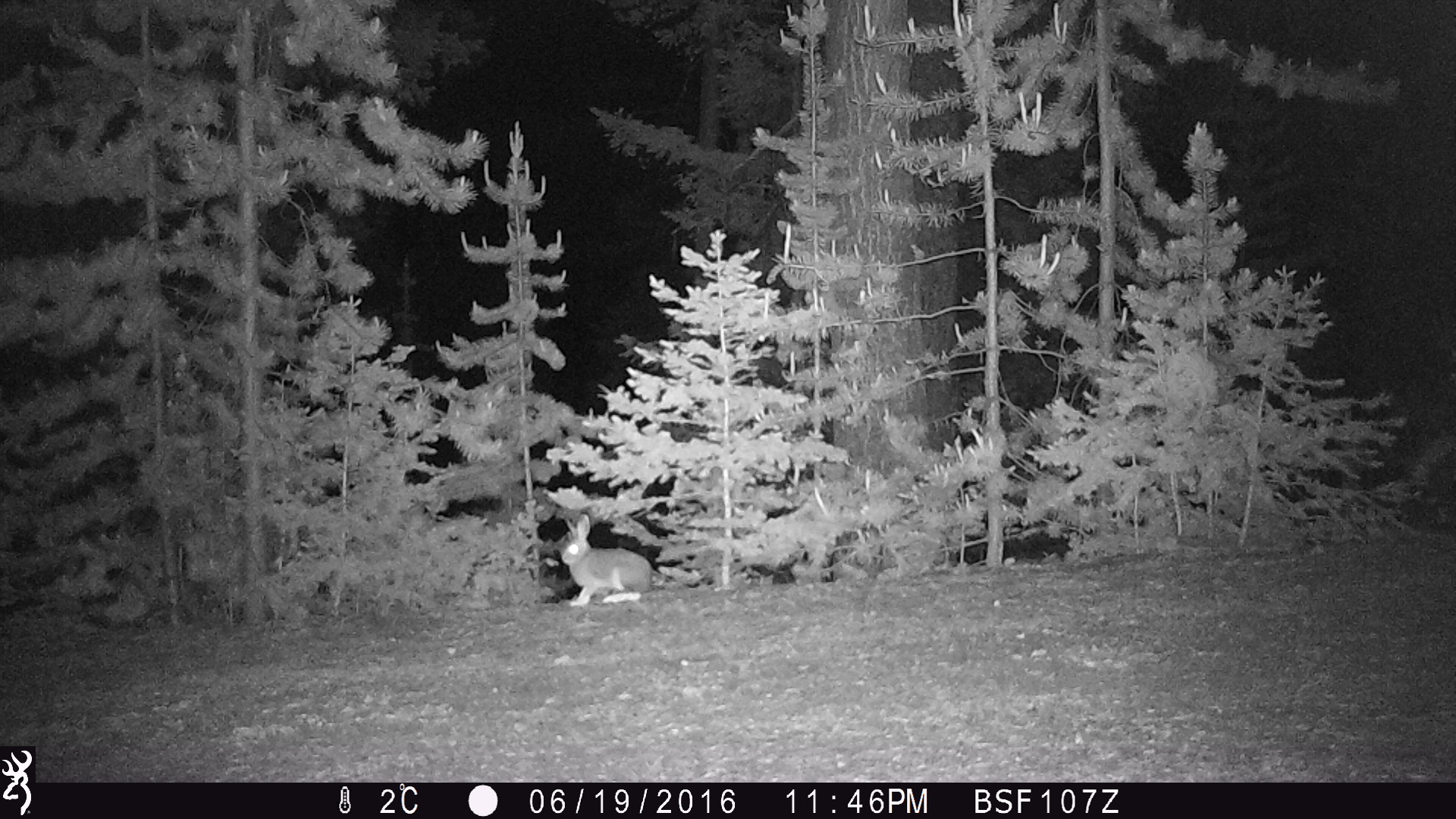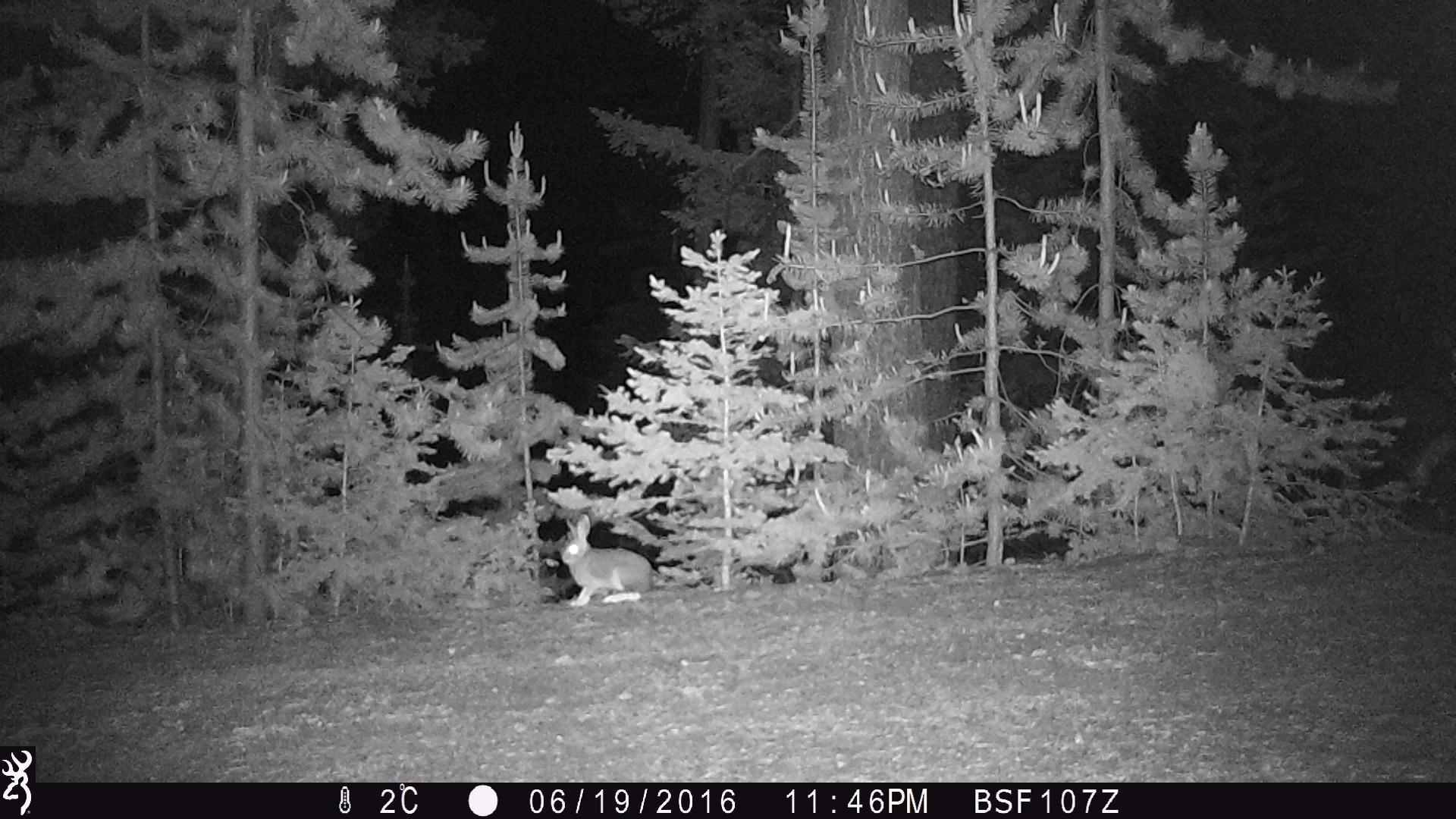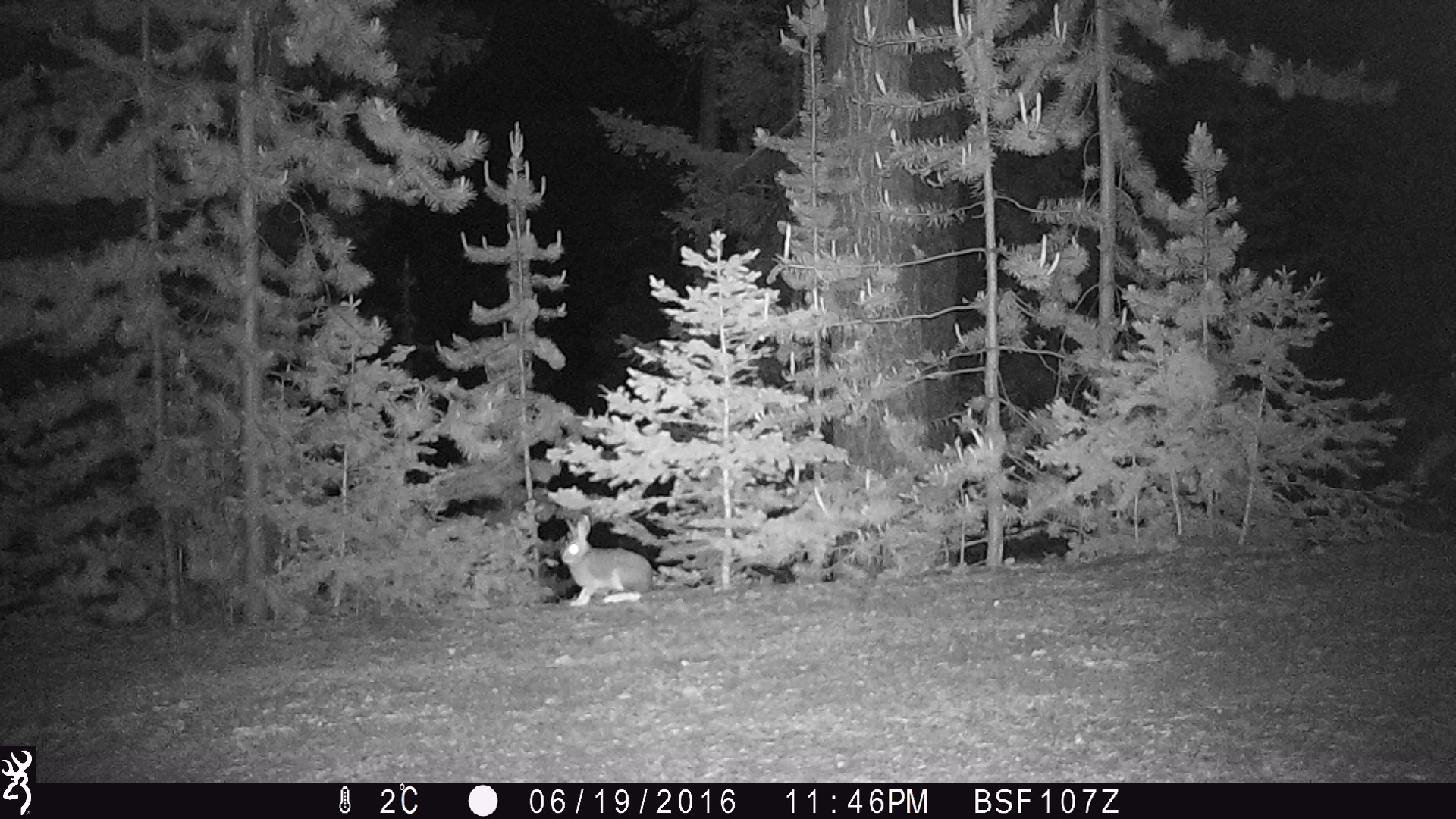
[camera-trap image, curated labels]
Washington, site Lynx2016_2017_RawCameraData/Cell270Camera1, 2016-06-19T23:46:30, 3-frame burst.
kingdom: Animalia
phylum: Chordata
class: Mammalia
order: Lagomorpha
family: Leporidae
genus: Lepus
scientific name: Lepus americanus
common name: snowshoe hare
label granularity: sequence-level